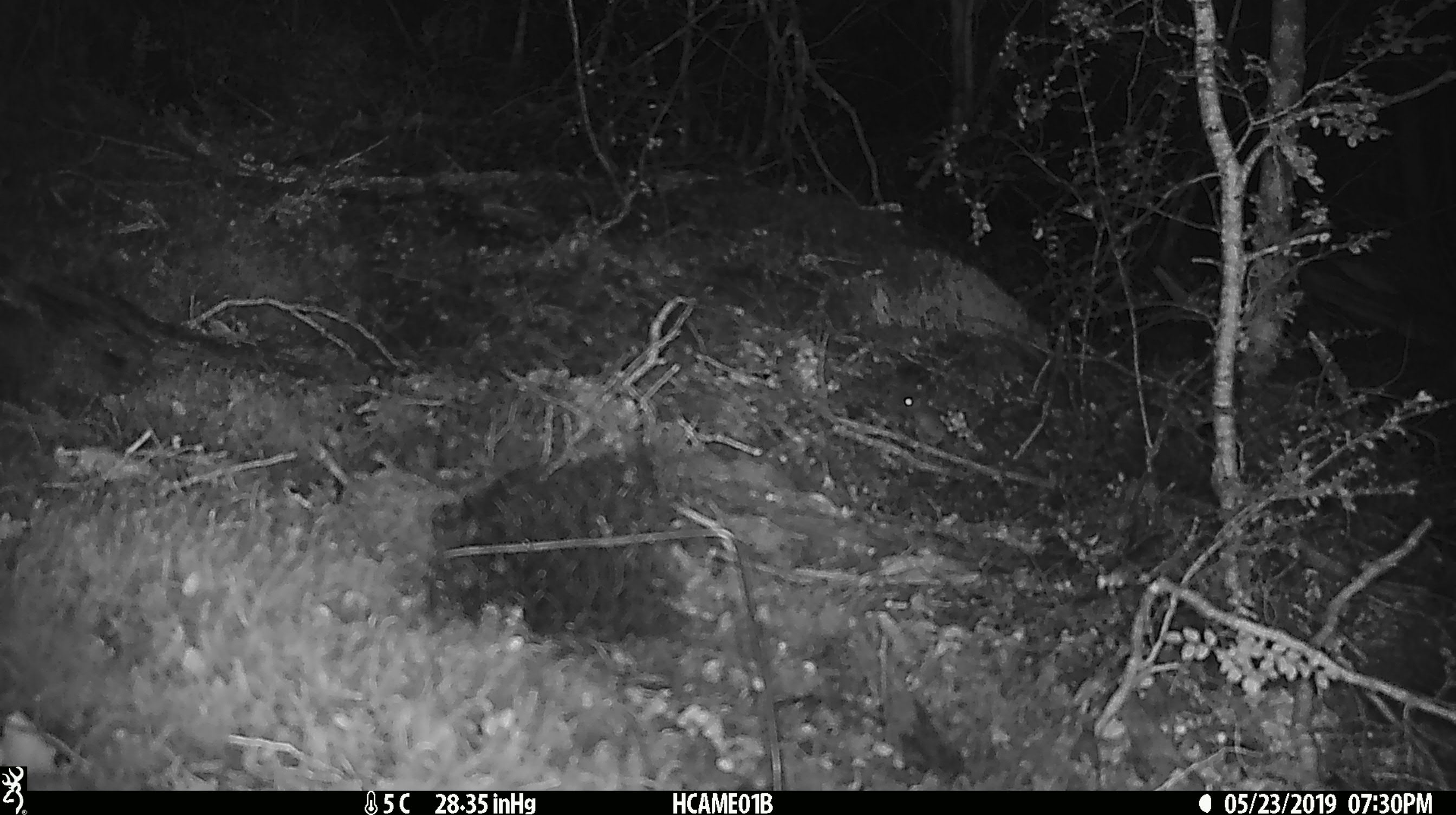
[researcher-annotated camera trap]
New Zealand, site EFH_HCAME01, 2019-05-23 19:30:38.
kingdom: Animalia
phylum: Chordata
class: Mammalia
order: Rodentia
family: Muridae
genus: Mus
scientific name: Mus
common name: mouse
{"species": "mouse (Mus)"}